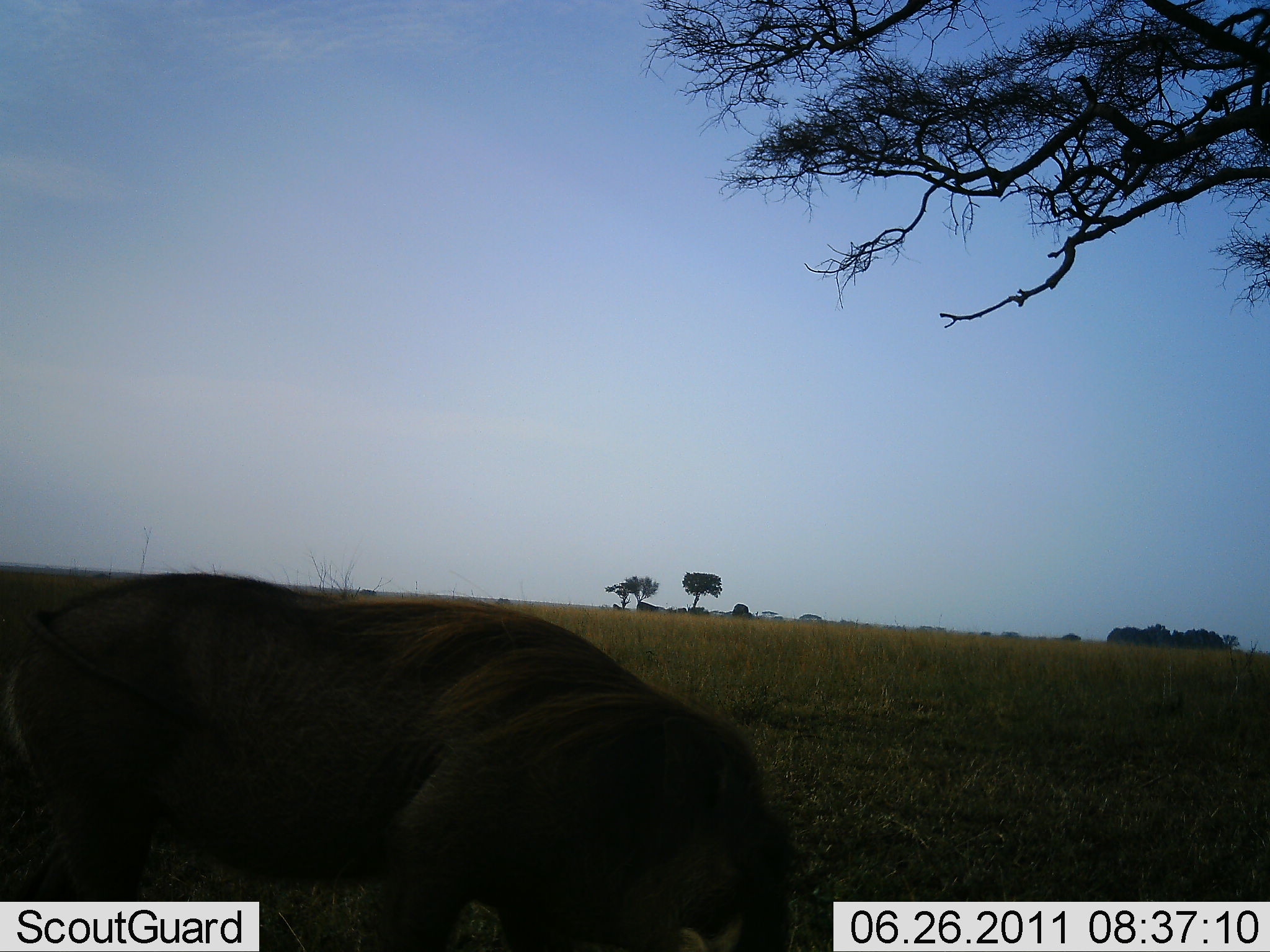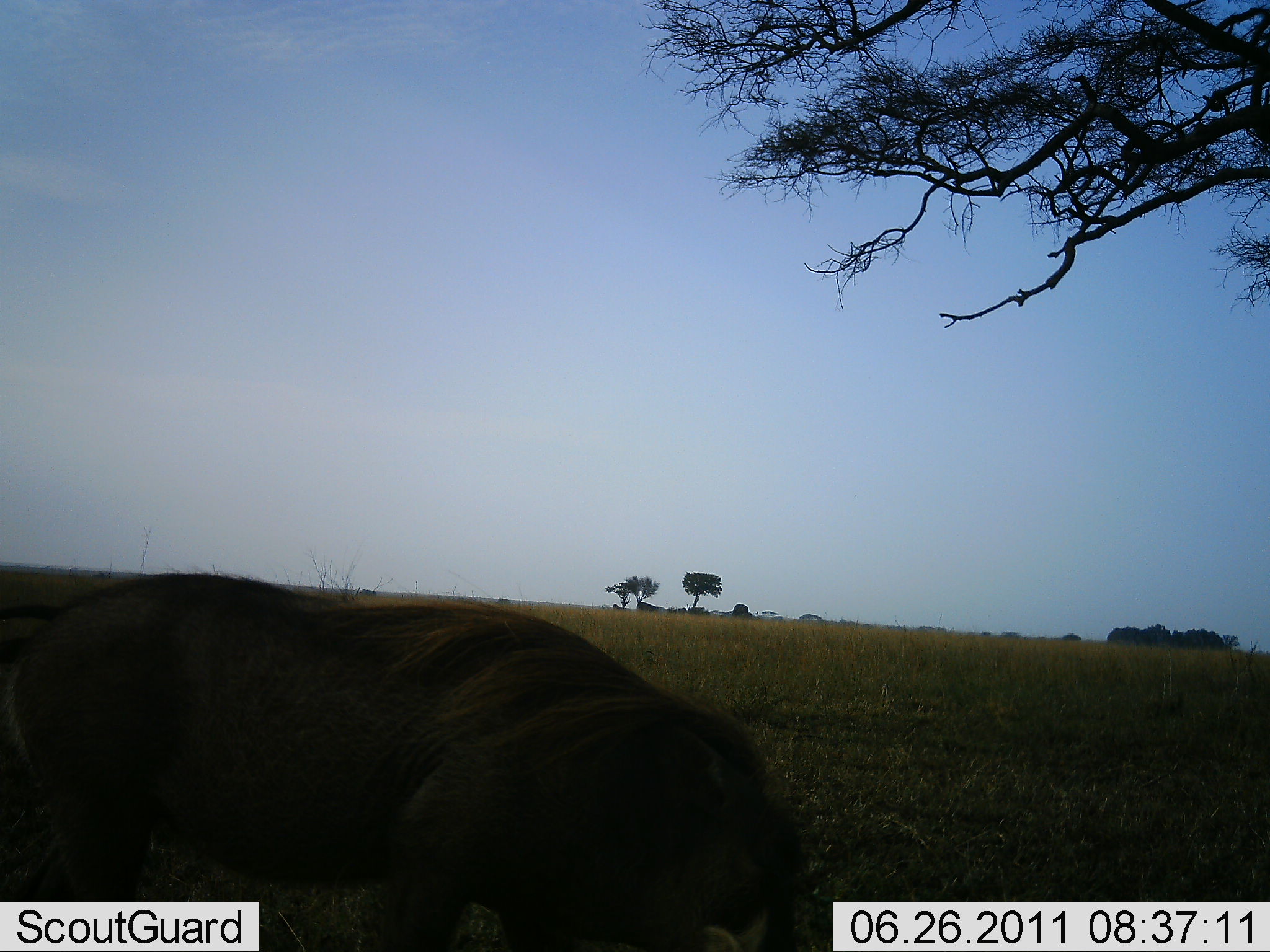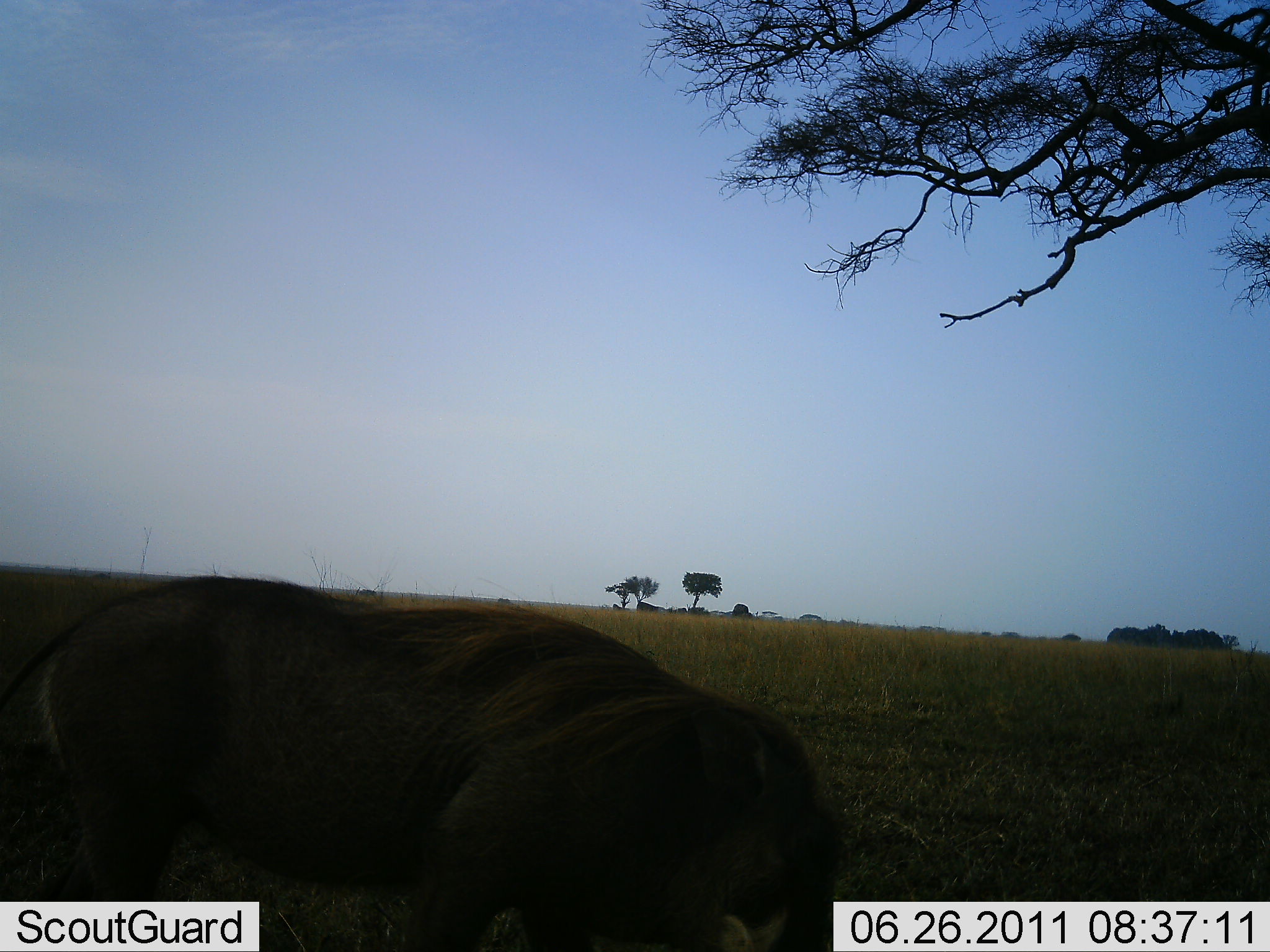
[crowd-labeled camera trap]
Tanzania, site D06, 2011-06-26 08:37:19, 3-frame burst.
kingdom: Animalia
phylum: Chordata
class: Mammalia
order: Artiodactyla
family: Suidae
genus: Phacochoerus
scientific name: Phacochoerus africanus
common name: warthog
Warthog (Phacochoerus africanus), count 1. Behavior (volunteer vote fractions): standing 45%, resting 0%, moving 9%, interacting 0%. Young present (vote fraction): 0%. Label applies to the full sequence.